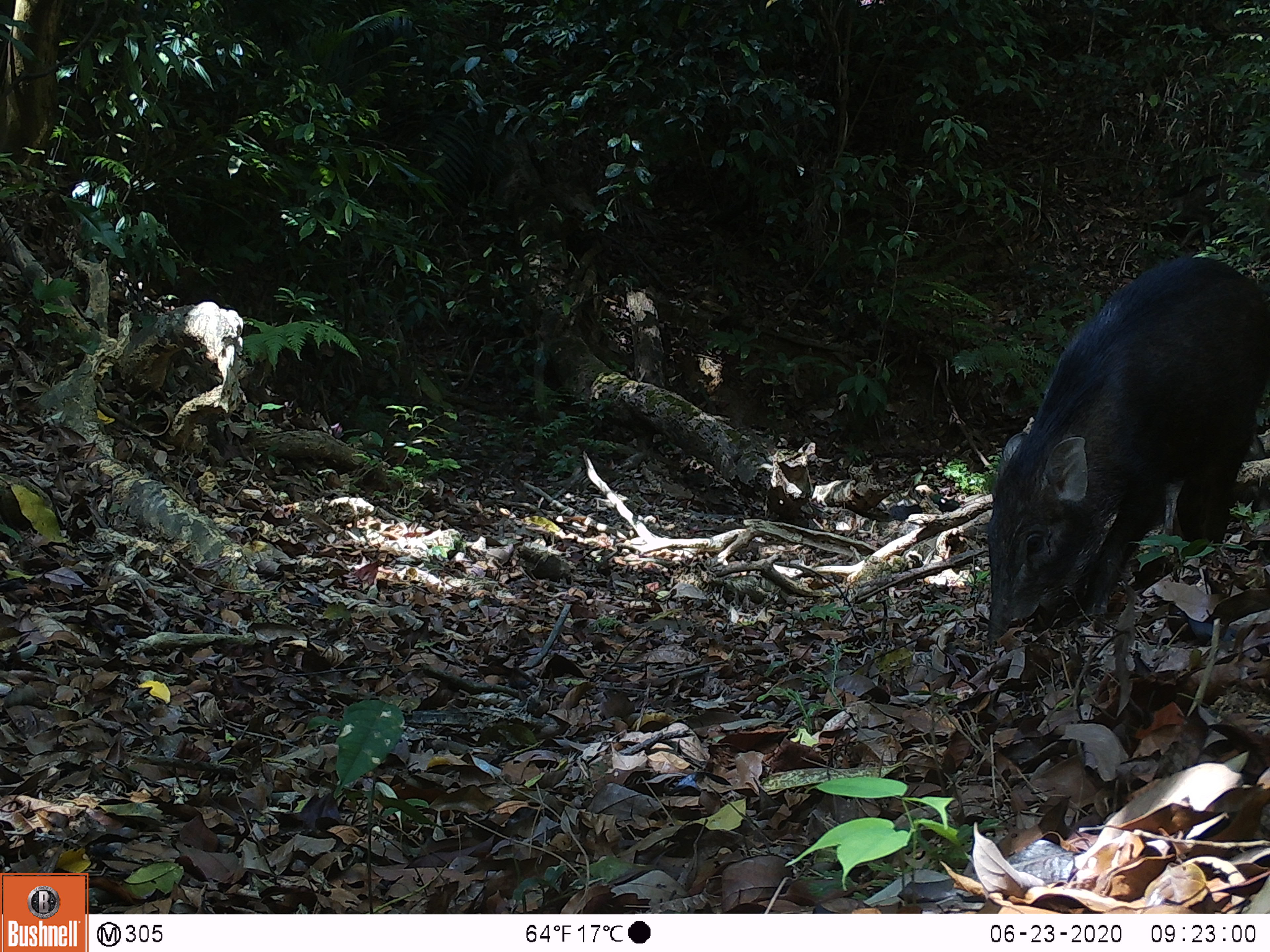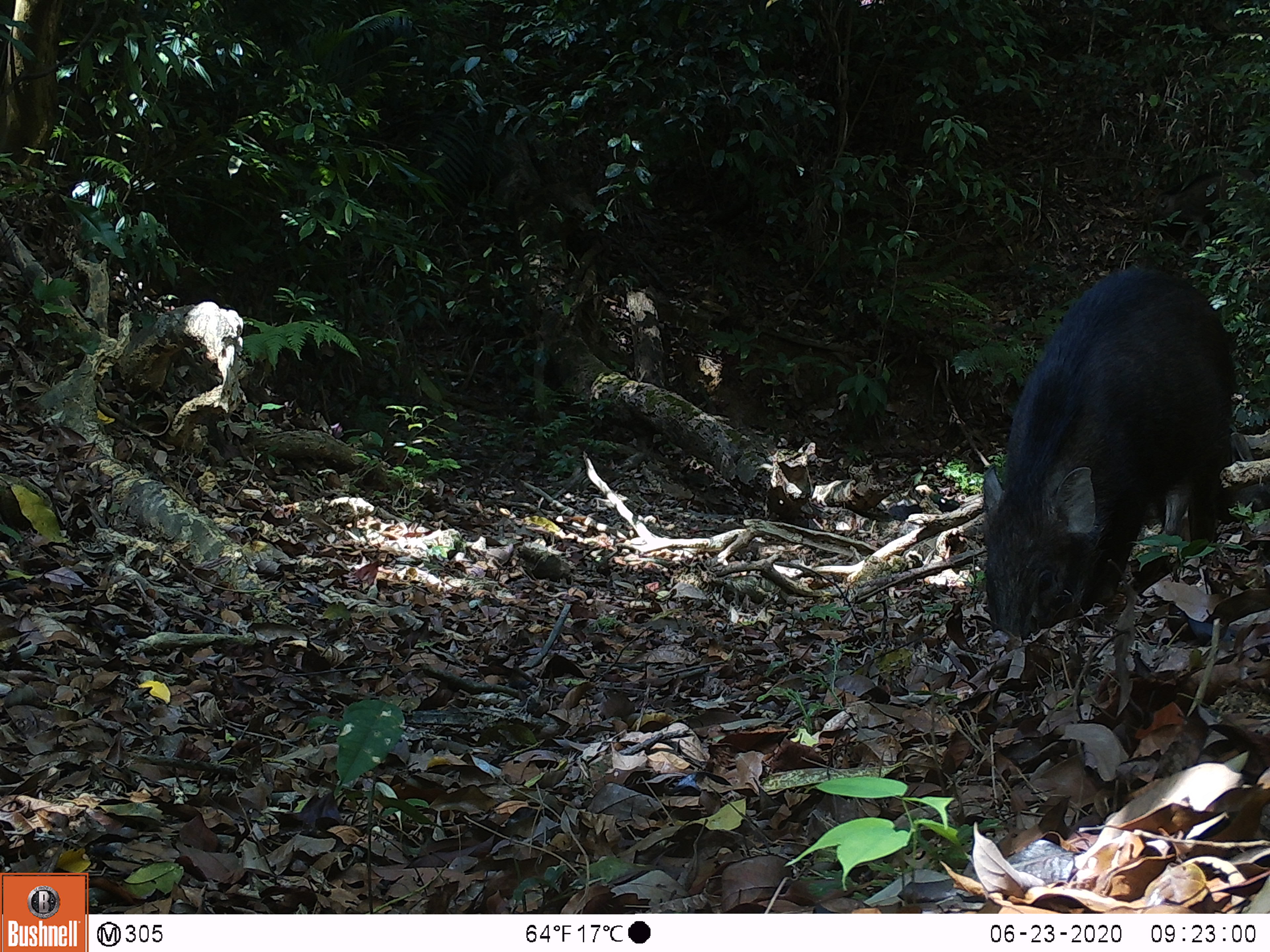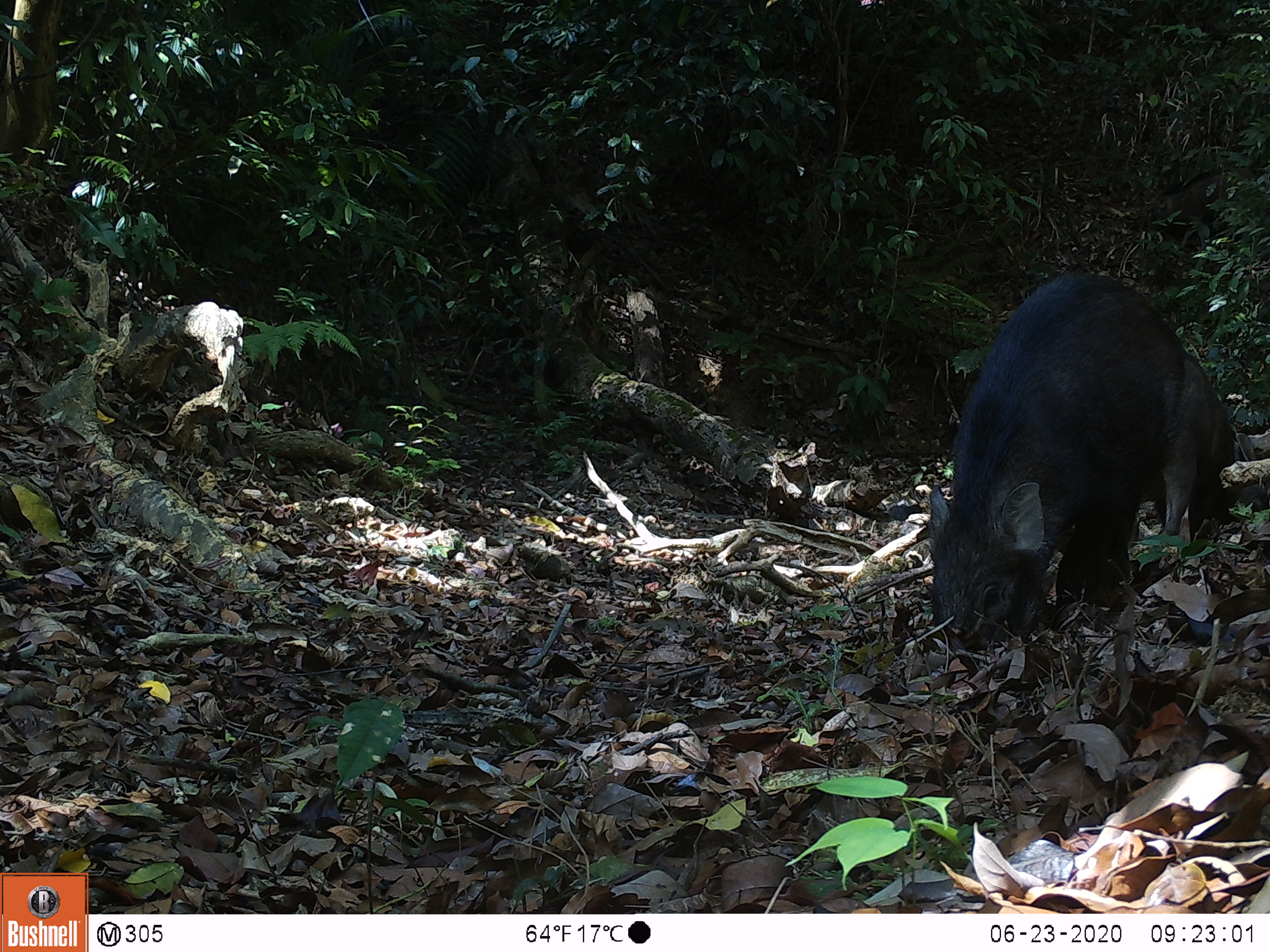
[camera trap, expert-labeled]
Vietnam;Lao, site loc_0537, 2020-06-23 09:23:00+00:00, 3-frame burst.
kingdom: Animalia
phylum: Chordata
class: Mammalia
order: Artiodactyla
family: Suidae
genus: Sus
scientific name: Sus scrofa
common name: eurasian wild pig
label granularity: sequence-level